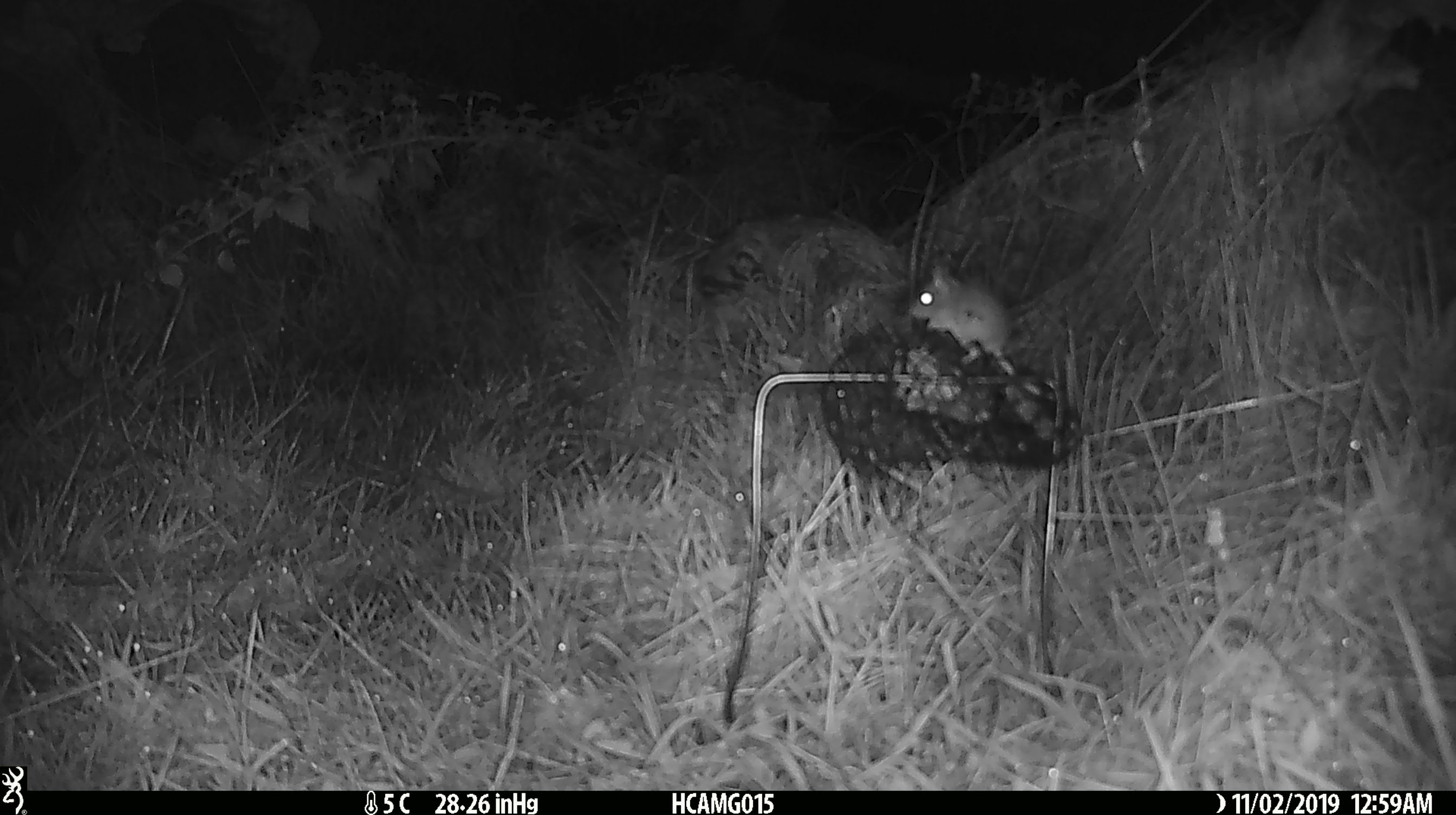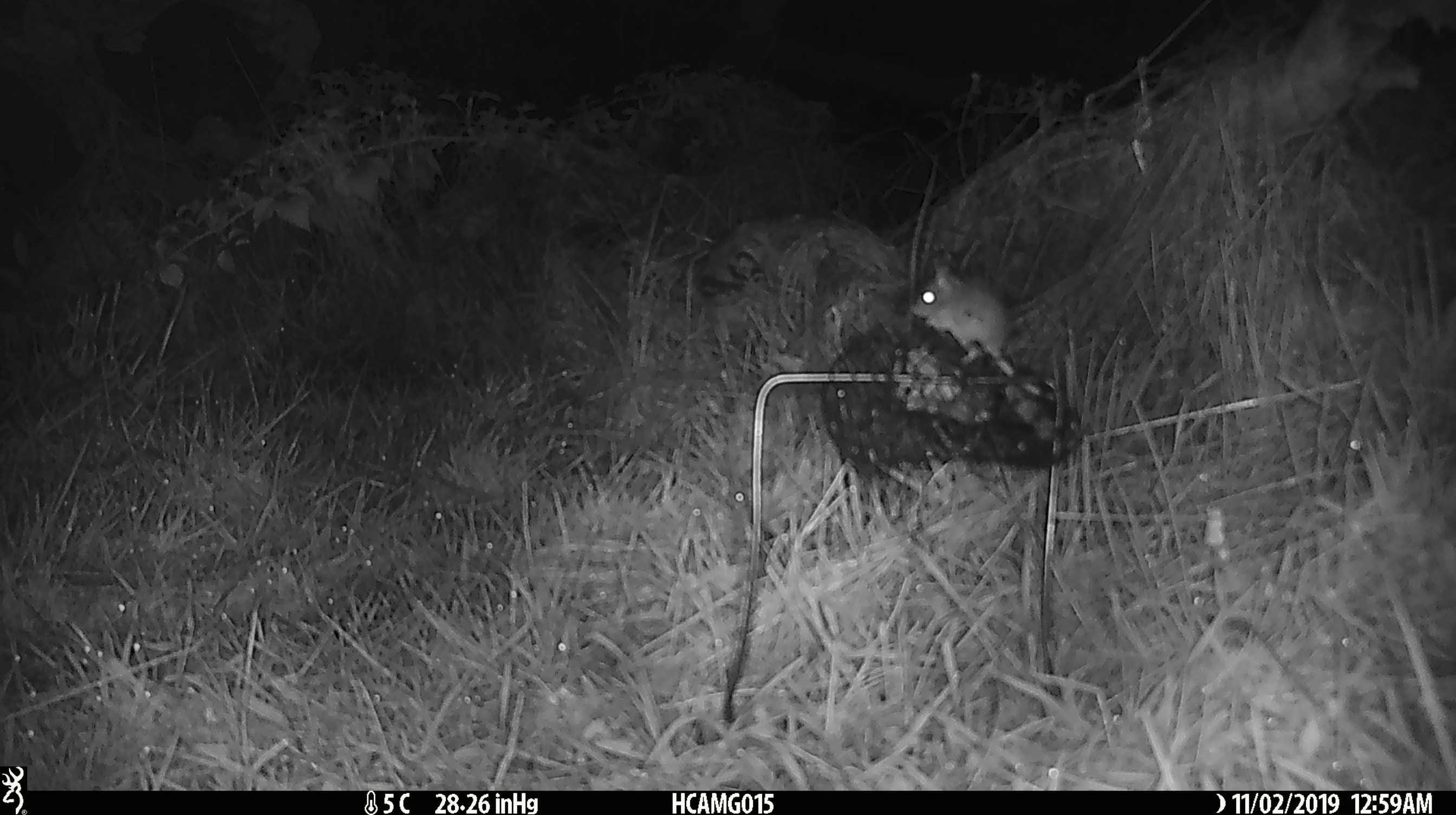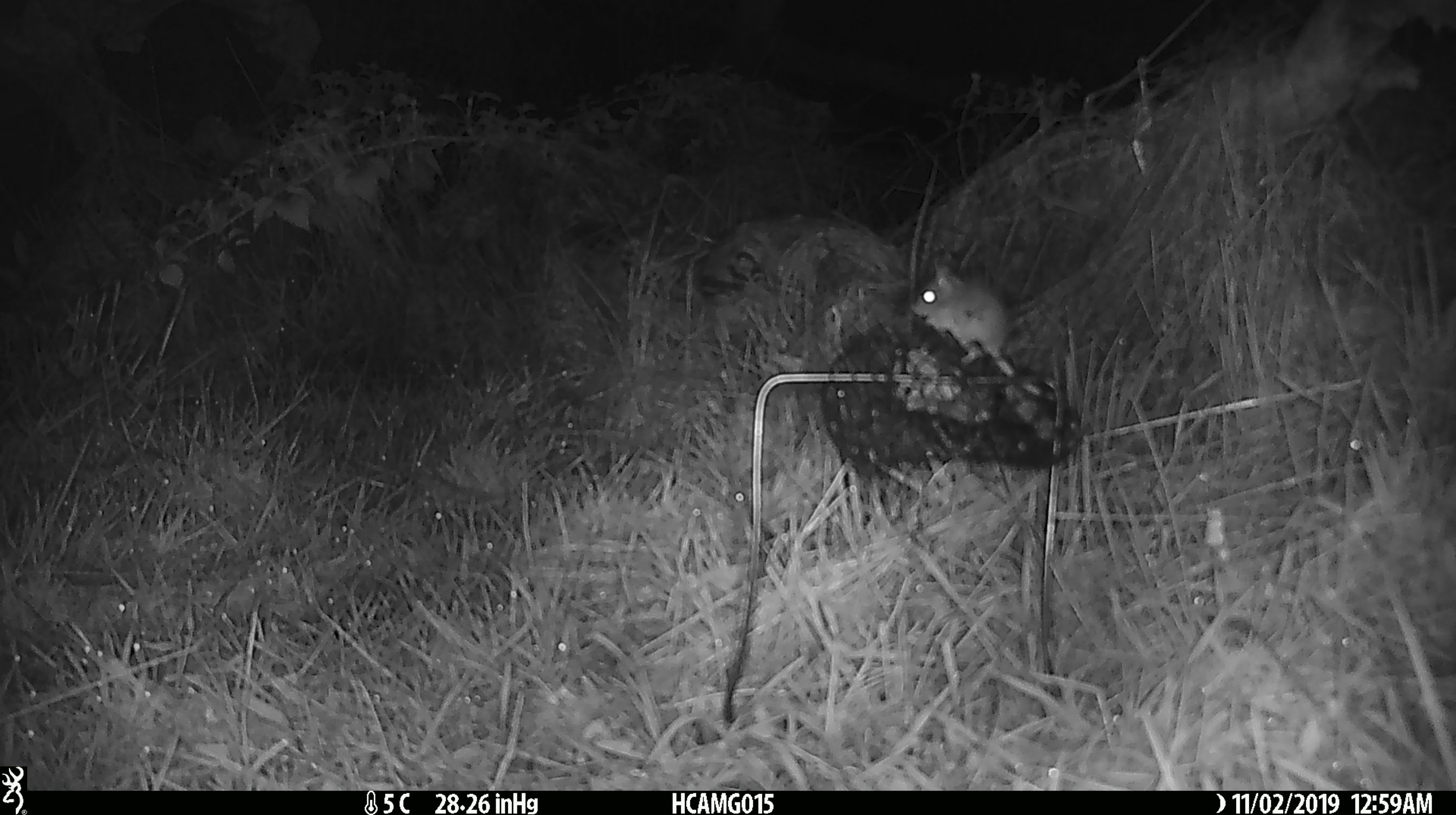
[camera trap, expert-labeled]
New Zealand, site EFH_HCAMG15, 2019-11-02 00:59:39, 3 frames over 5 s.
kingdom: Animalia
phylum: Chordata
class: Mammalia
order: Rodentia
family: Muridae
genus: Mus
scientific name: Mus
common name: mouse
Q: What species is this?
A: Mouse (Mus).